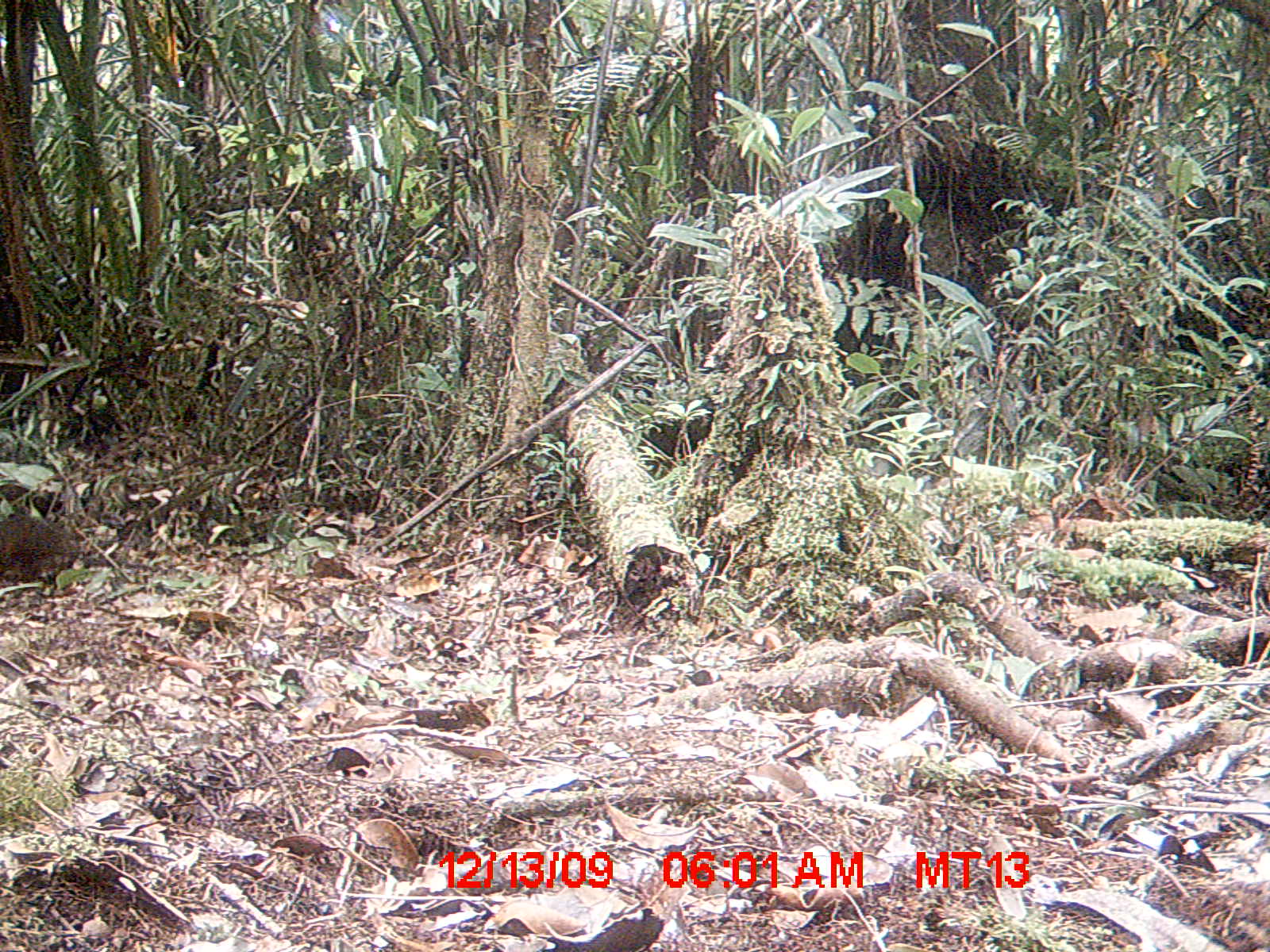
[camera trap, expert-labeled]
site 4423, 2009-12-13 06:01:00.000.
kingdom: Animalia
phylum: Chordata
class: Mammalia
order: Rodentia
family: Nesomyidae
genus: Hypogeomys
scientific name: Hypogeomys antimena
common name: malagasy giant rat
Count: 1.